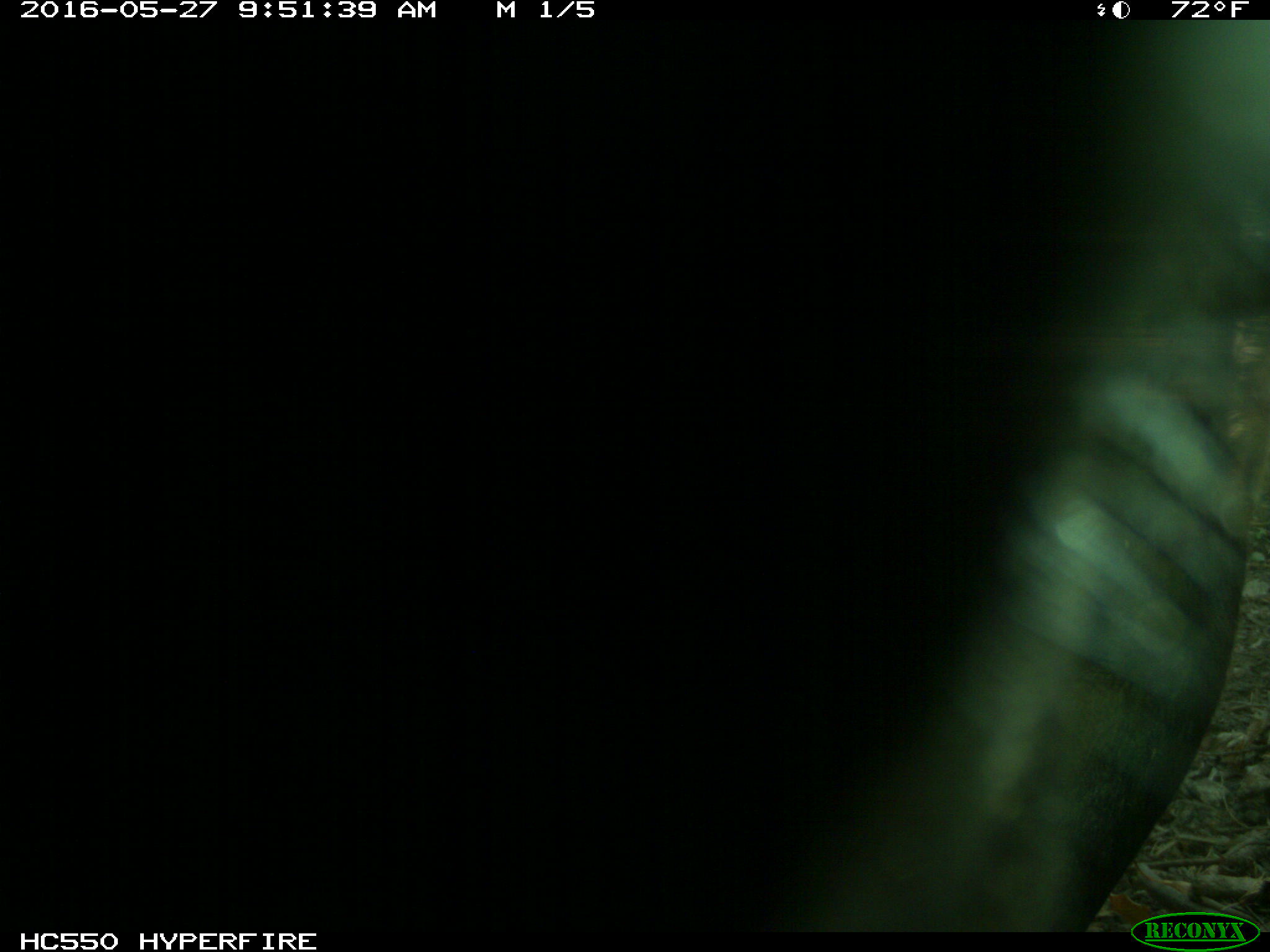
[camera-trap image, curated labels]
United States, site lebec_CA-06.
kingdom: Animalia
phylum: Chordata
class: Mammalia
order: Artiodactyla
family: Bovidae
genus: Bos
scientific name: Bos taurus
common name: domestic cow